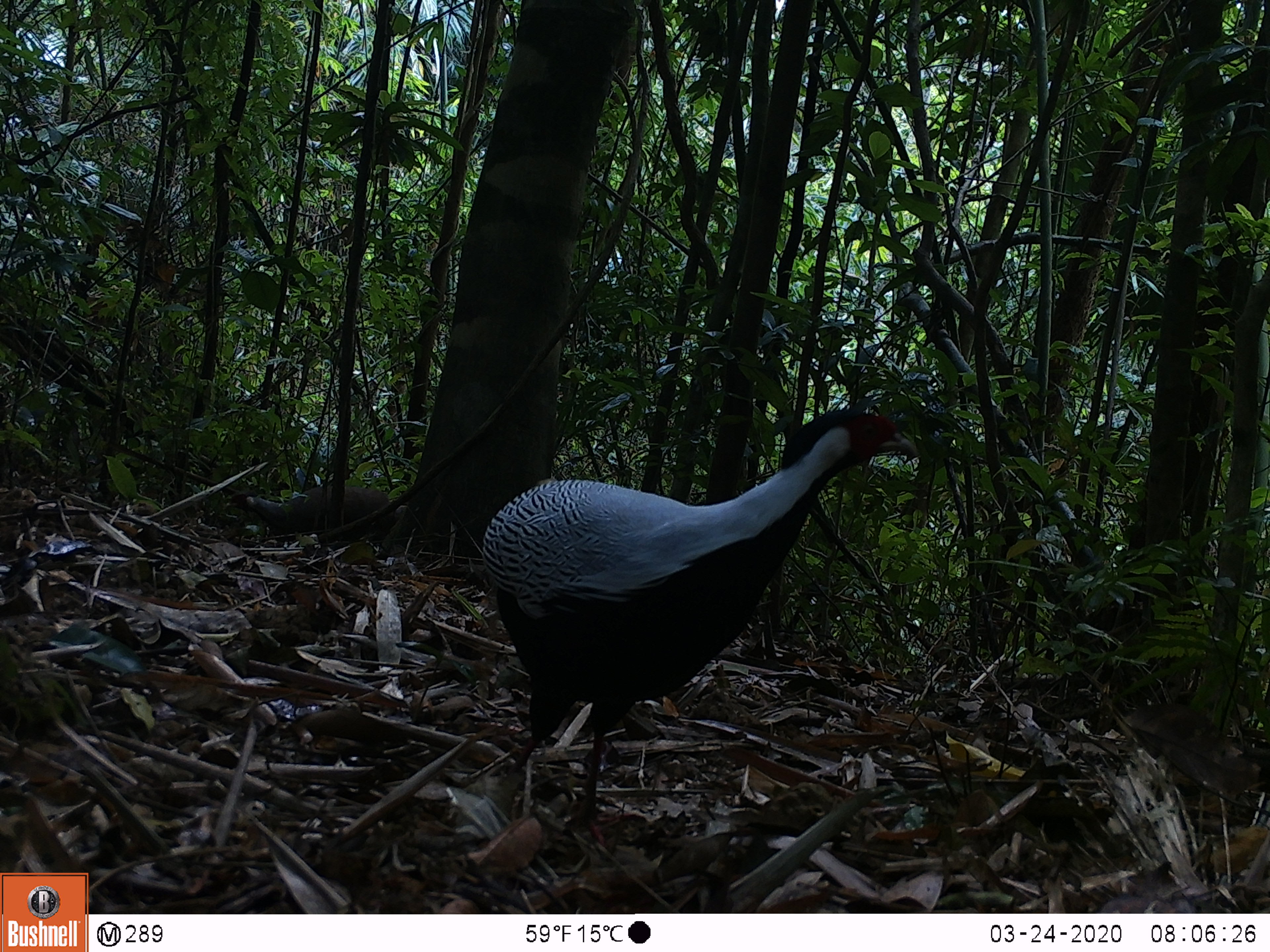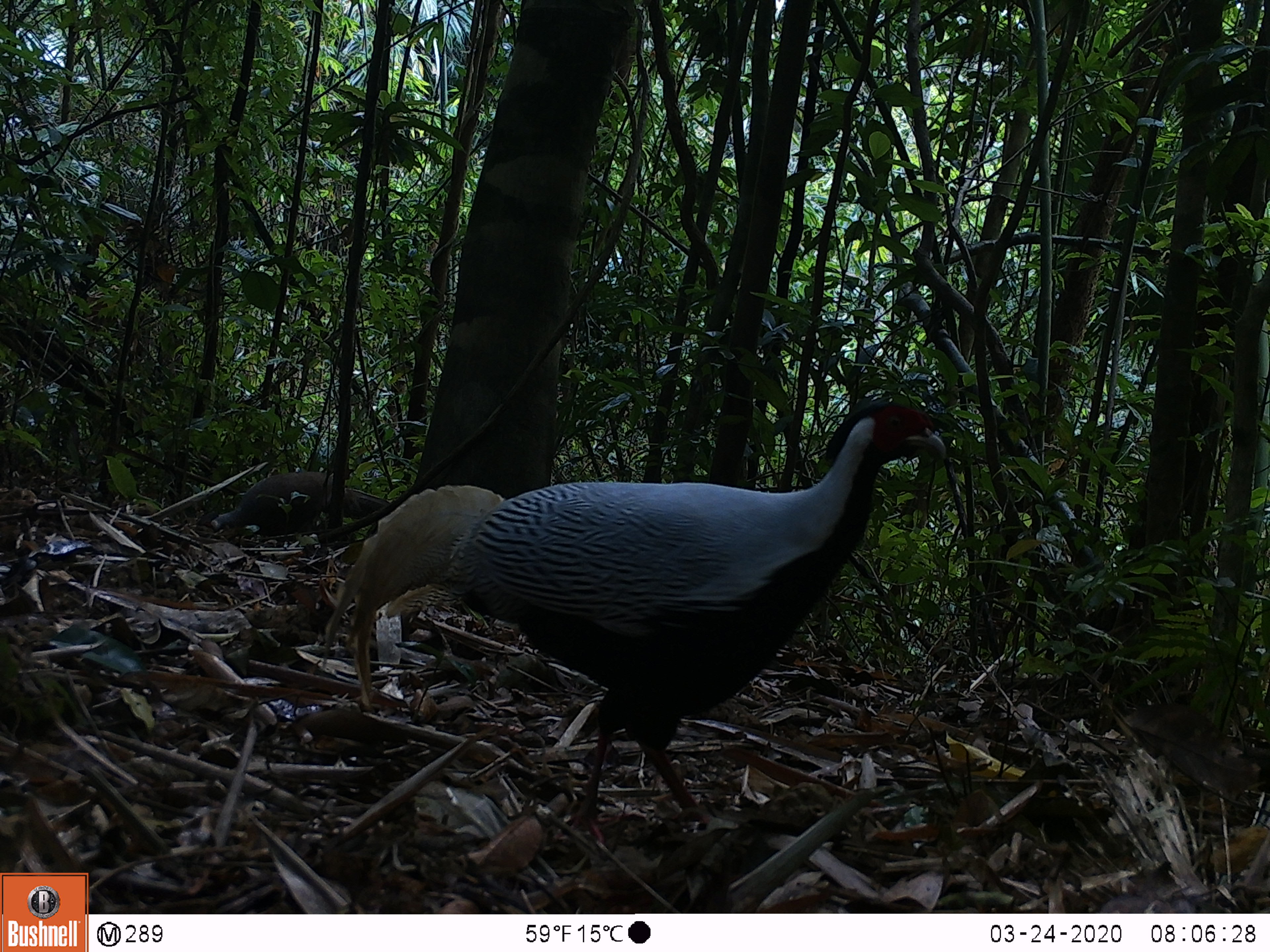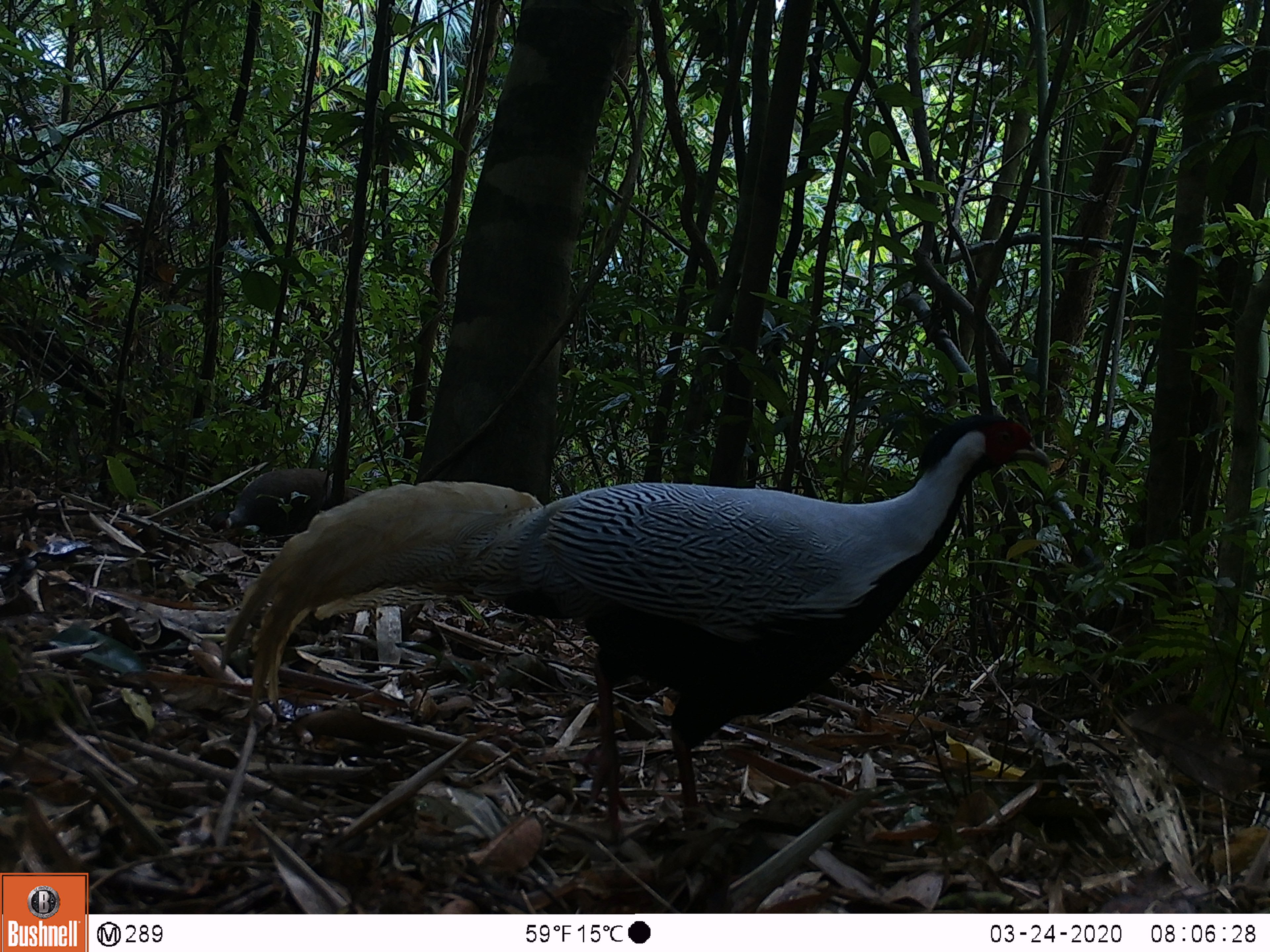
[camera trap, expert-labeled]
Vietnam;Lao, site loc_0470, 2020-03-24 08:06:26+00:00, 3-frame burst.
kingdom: Animalia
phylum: Chordata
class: Aves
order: Galliformes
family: Phasianidae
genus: Lophura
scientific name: Lophura nycthemera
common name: silver pheasant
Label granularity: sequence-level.